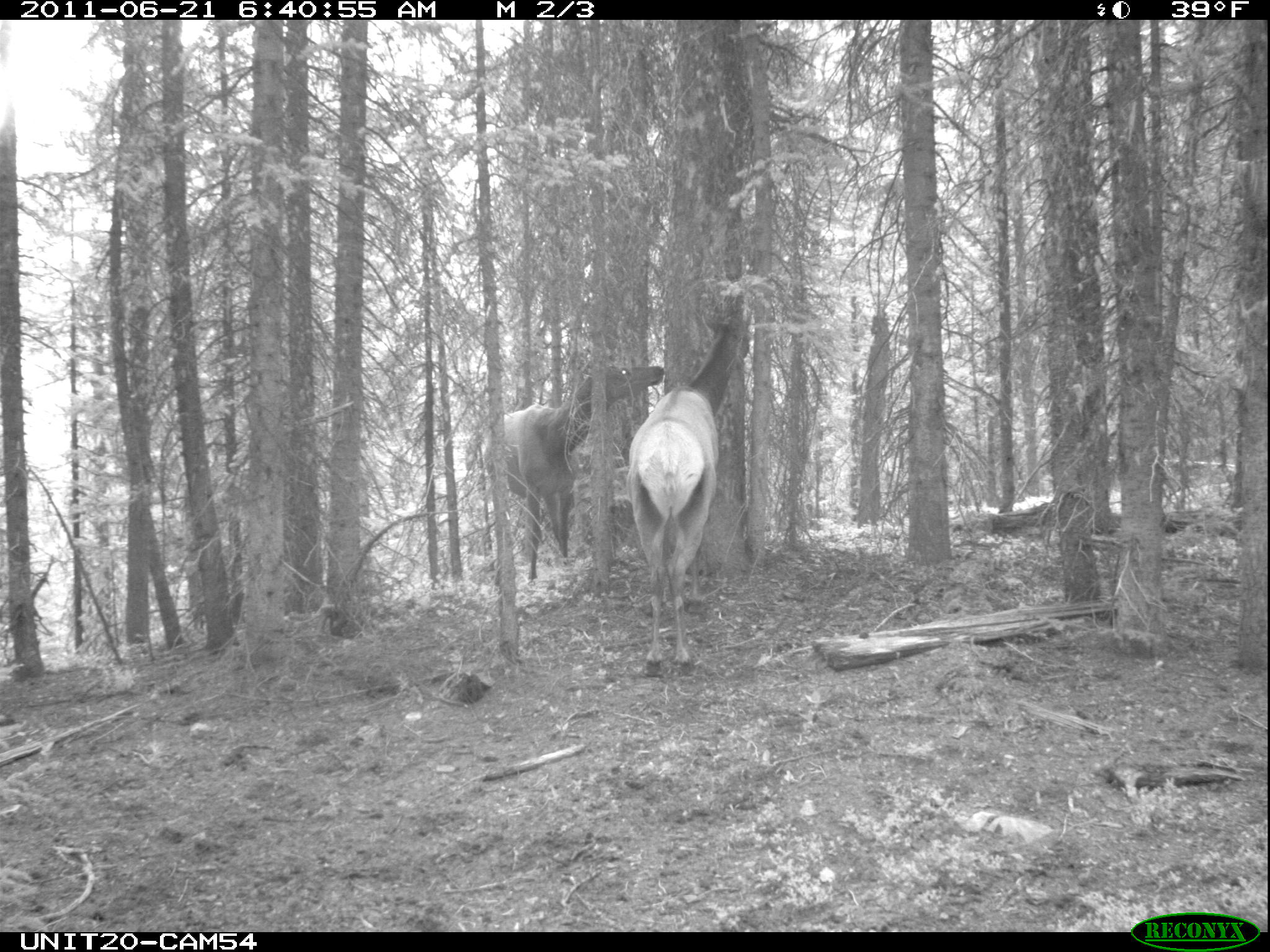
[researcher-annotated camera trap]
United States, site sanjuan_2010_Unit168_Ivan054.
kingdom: Animalia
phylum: Chordata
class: Mammalia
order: Artiodactyla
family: Cervidae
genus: Cervus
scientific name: Cervus elaphus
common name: red deer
Cervus elaphus (red deer).